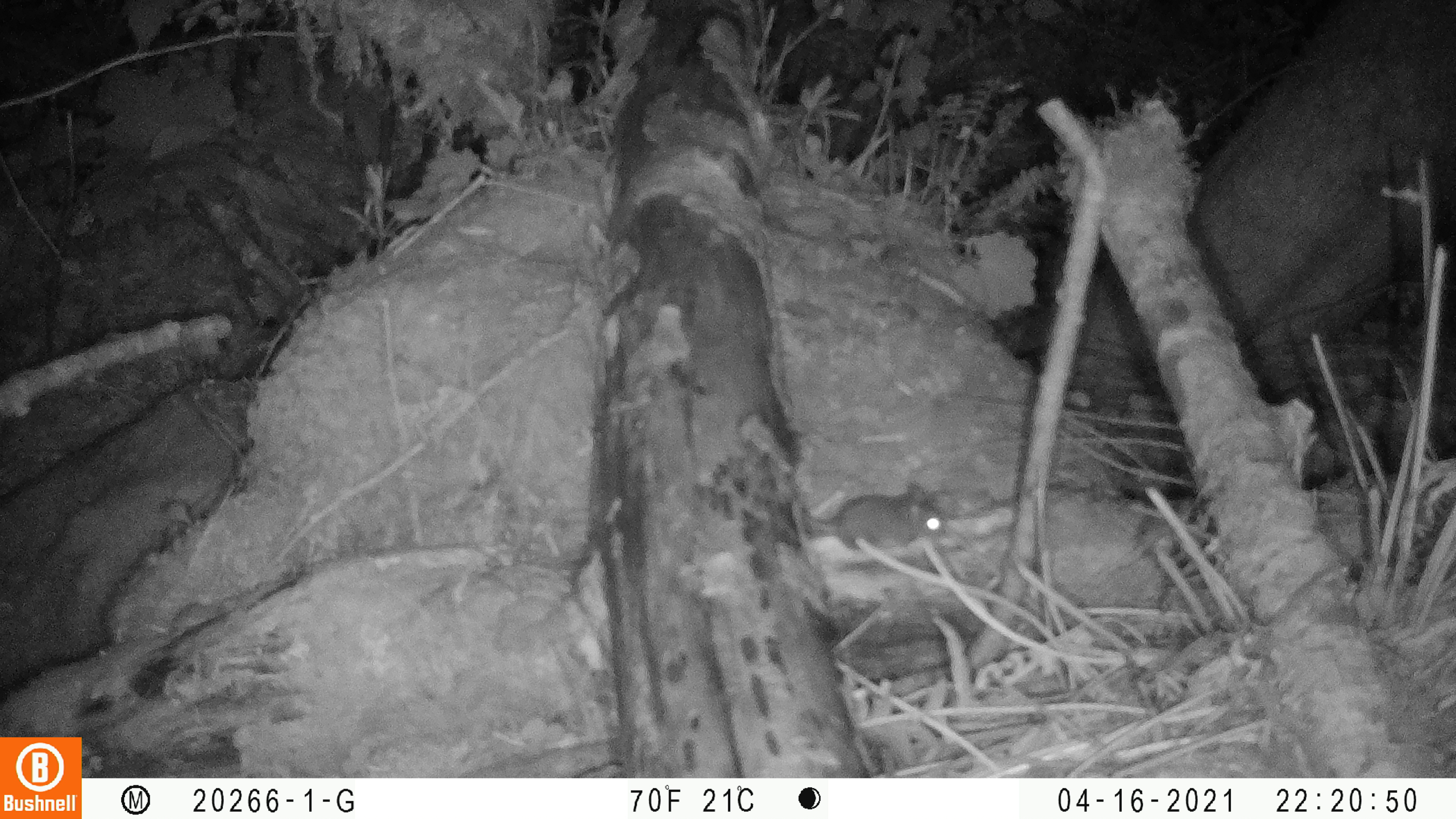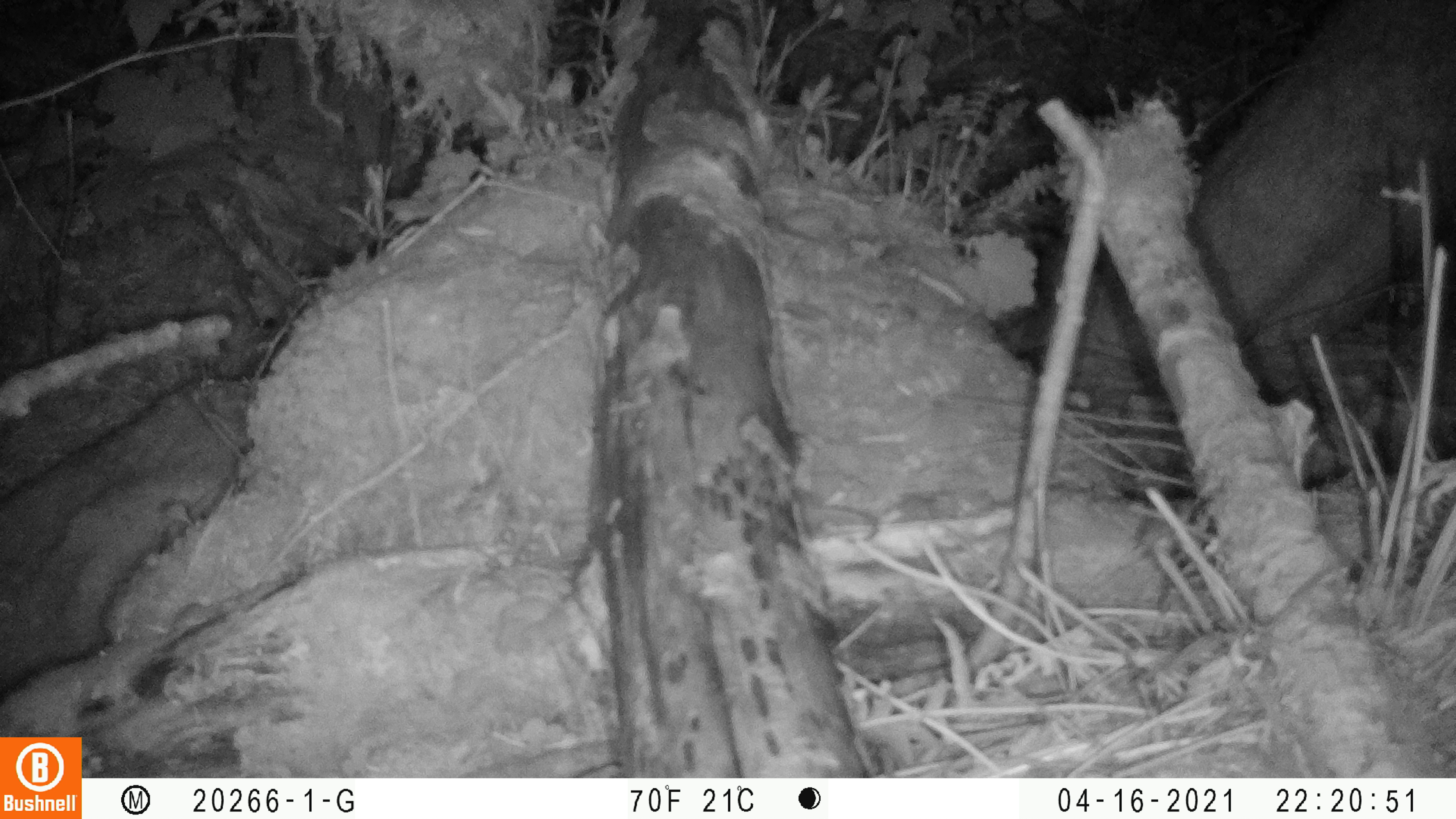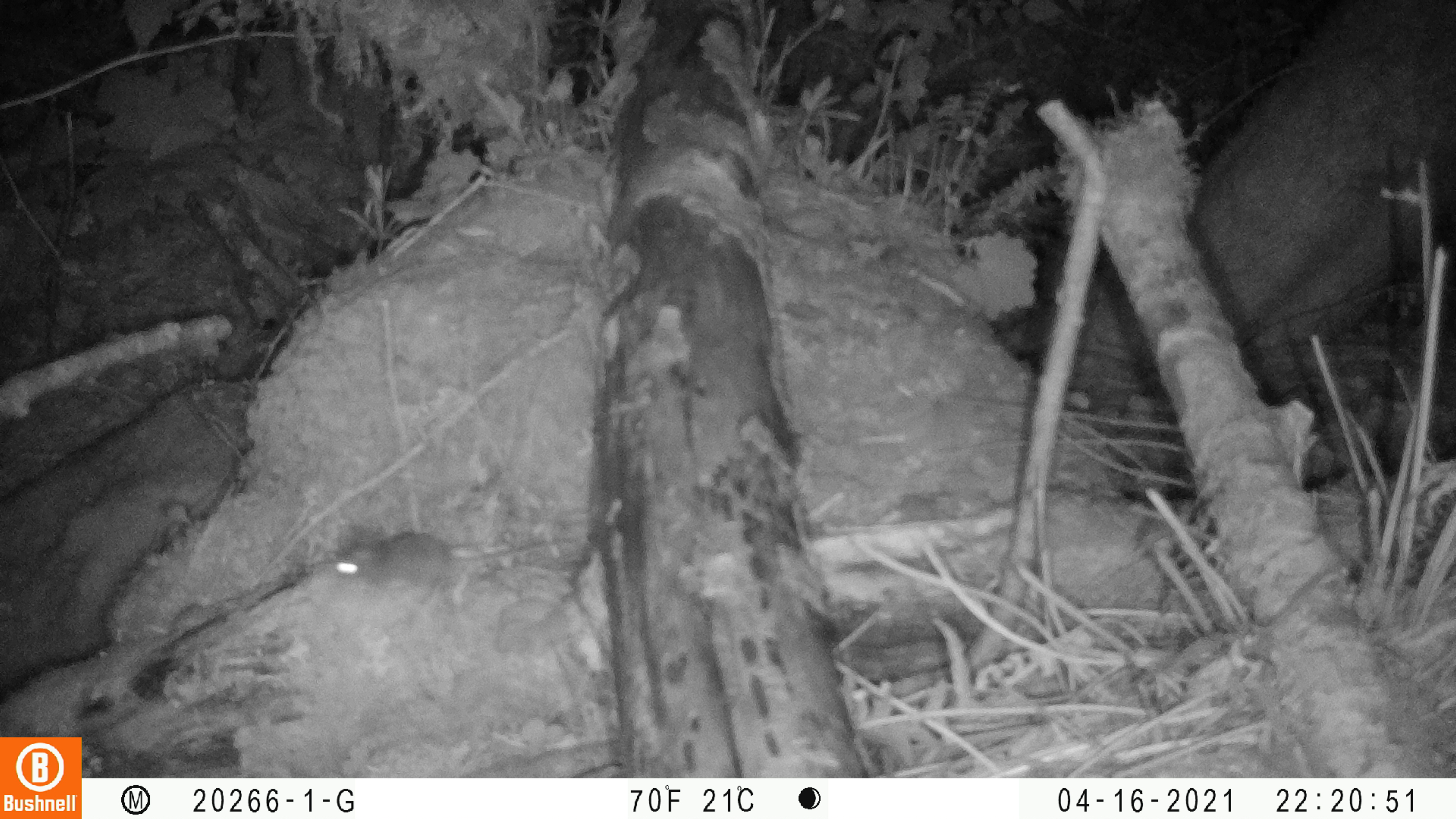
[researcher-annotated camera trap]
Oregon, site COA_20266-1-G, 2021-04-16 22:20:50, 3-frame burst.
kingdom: Animalia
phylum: Chordata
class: Mammalia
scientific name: Mammalia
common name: small mammal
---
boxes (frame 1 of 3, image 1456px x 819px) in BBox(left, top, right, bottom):
small mammal: BBox(767, 446, 974, 578)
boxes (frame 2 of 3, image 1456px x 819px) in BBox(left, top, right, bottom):
small mammal: BBox(767, 467, 918, 559)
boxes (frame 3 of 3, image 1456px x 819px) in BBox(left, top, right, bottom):
small mammal: BBox(299, 503, 601, 609)